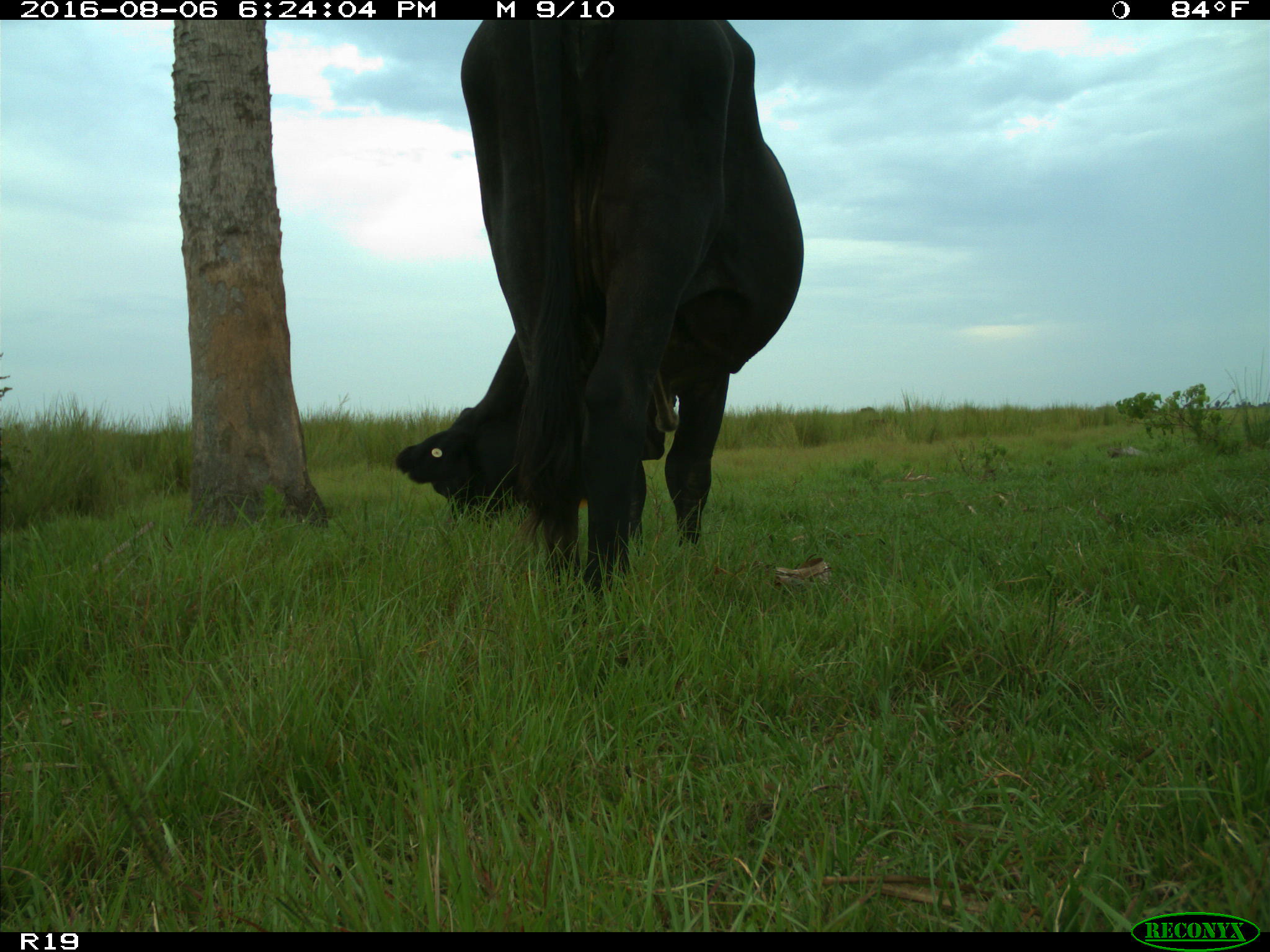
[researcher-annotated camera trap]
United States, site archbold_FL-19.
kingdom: Animalia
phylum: Chordata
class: Mammalia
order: Artiodactyla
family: Bovidae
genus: Bos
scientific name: Bos taurus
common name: domestic cow